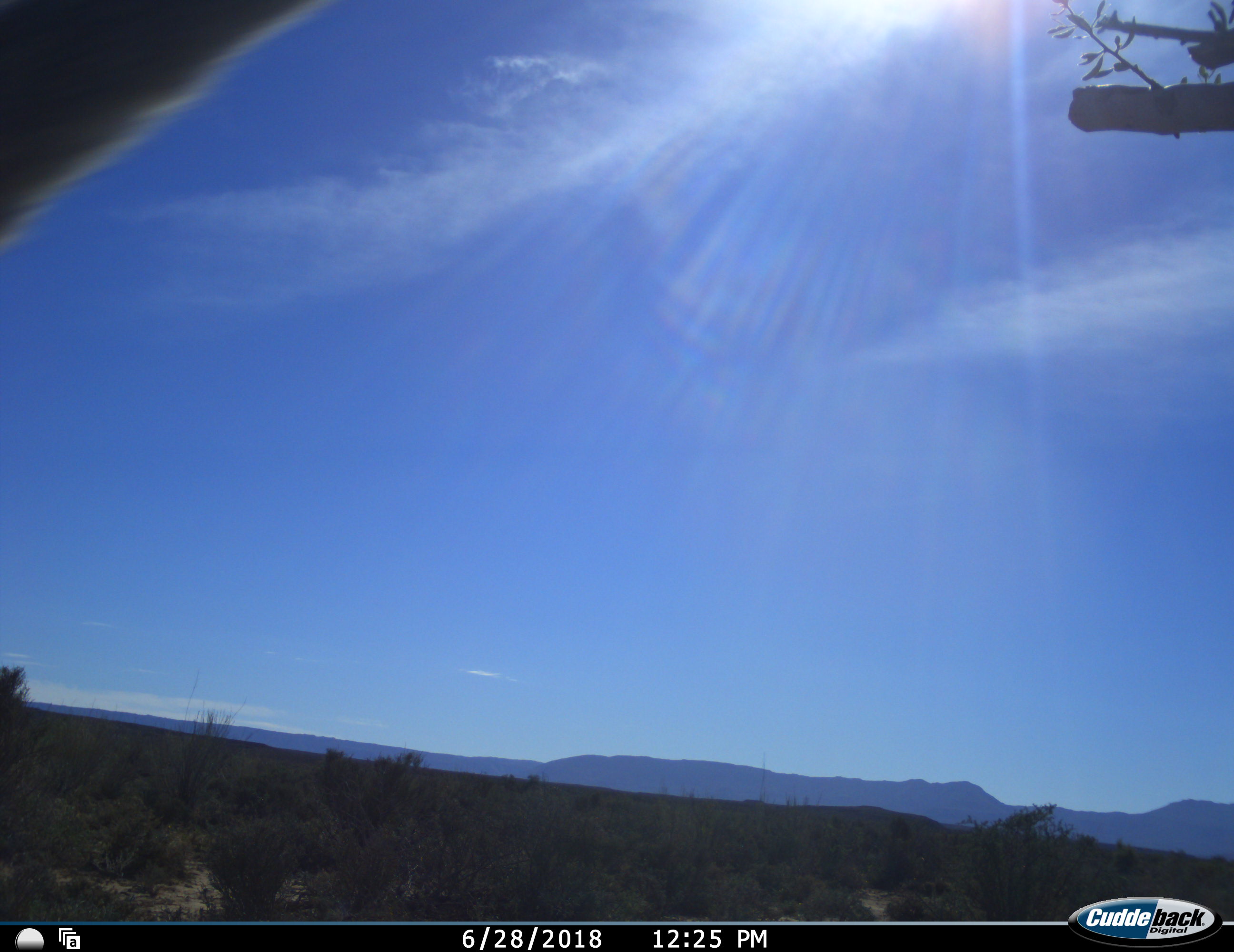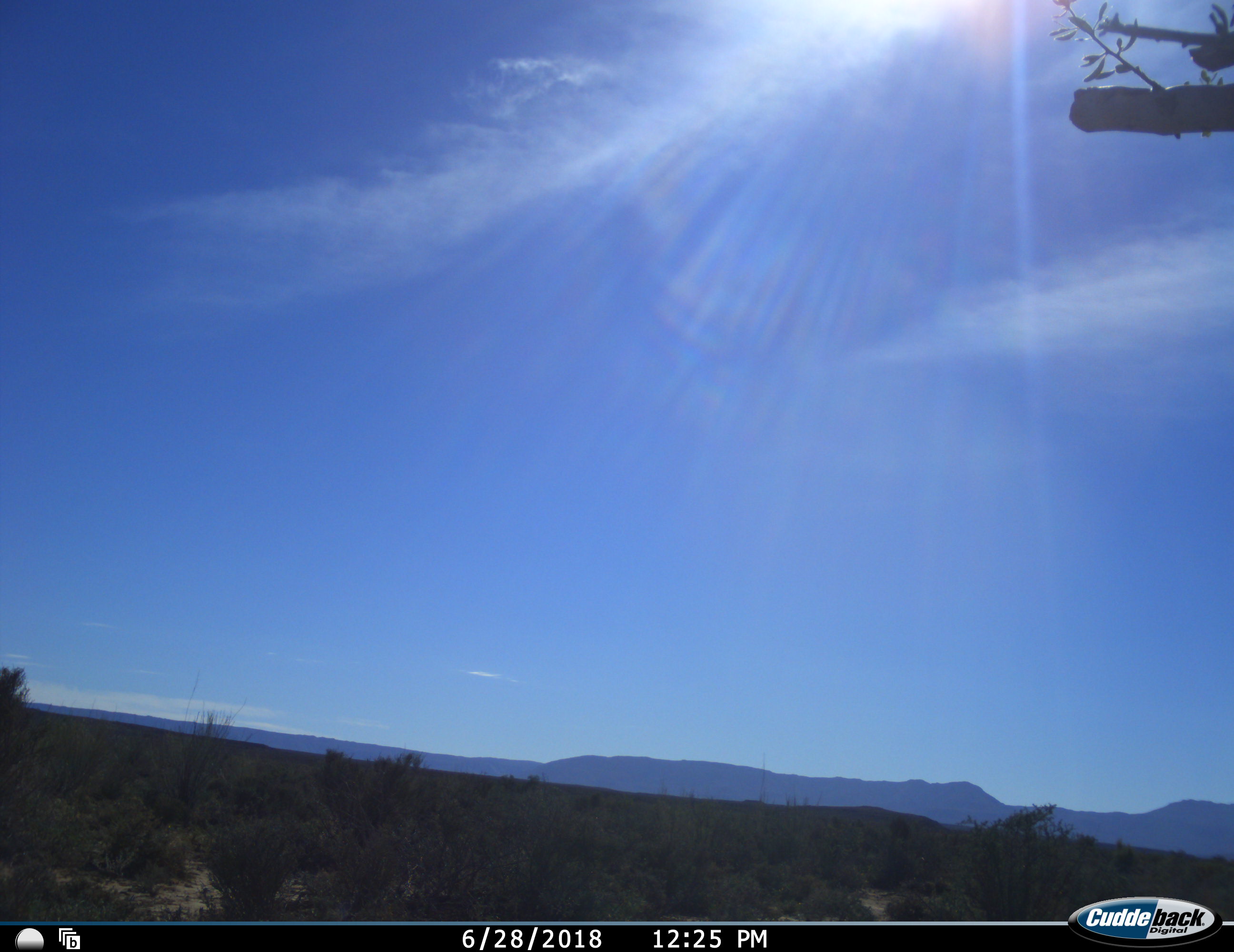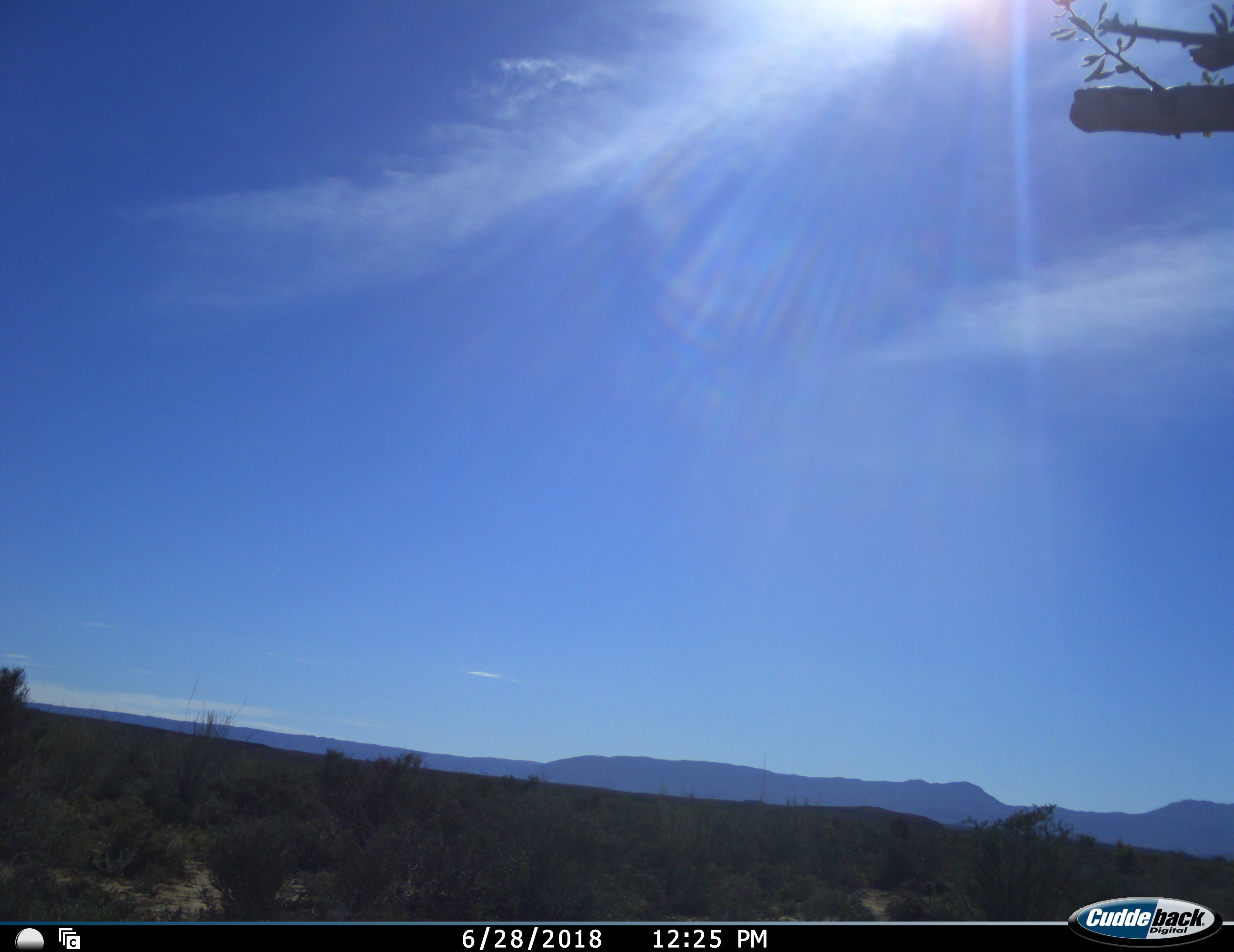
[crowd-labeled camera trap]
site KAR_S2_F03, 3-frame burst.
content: unidentified animal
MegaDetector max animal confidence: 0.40